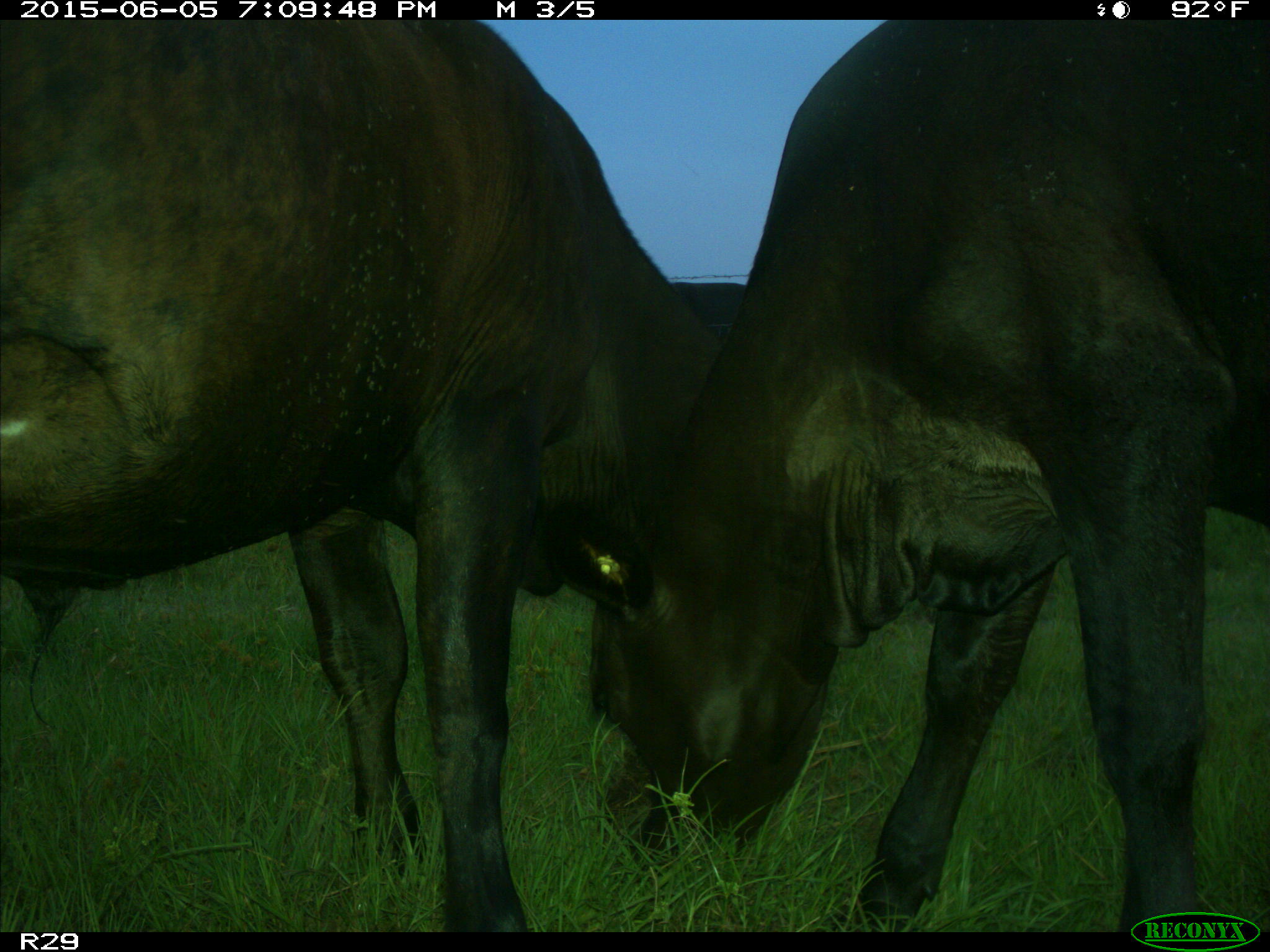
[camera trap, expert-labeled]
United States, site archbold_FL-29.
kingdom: Animalia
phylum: Chordata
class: Mammalia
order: Artiodactyla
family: Bovidae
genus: Bos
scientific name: Bos taurus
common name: domestic cow